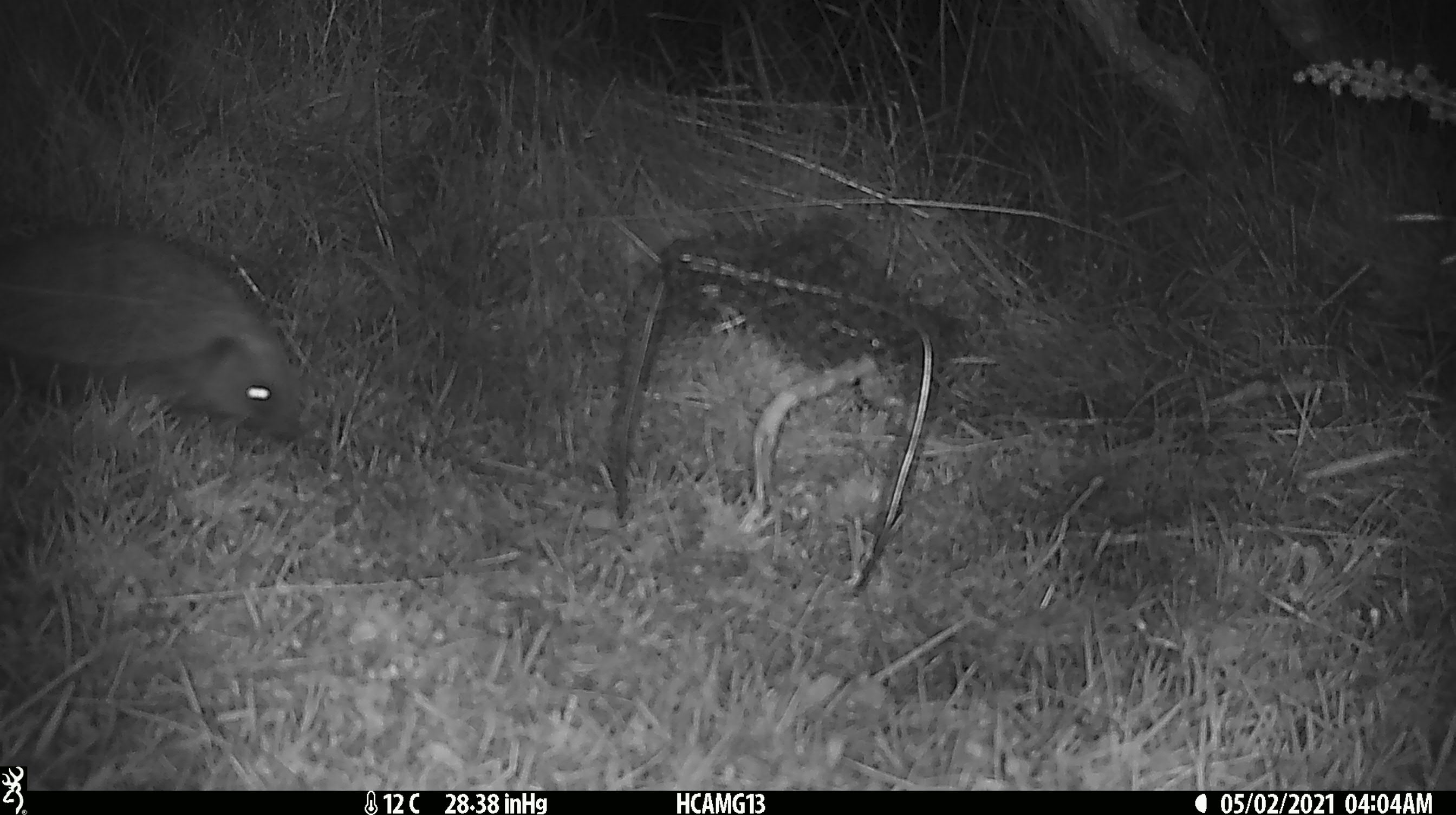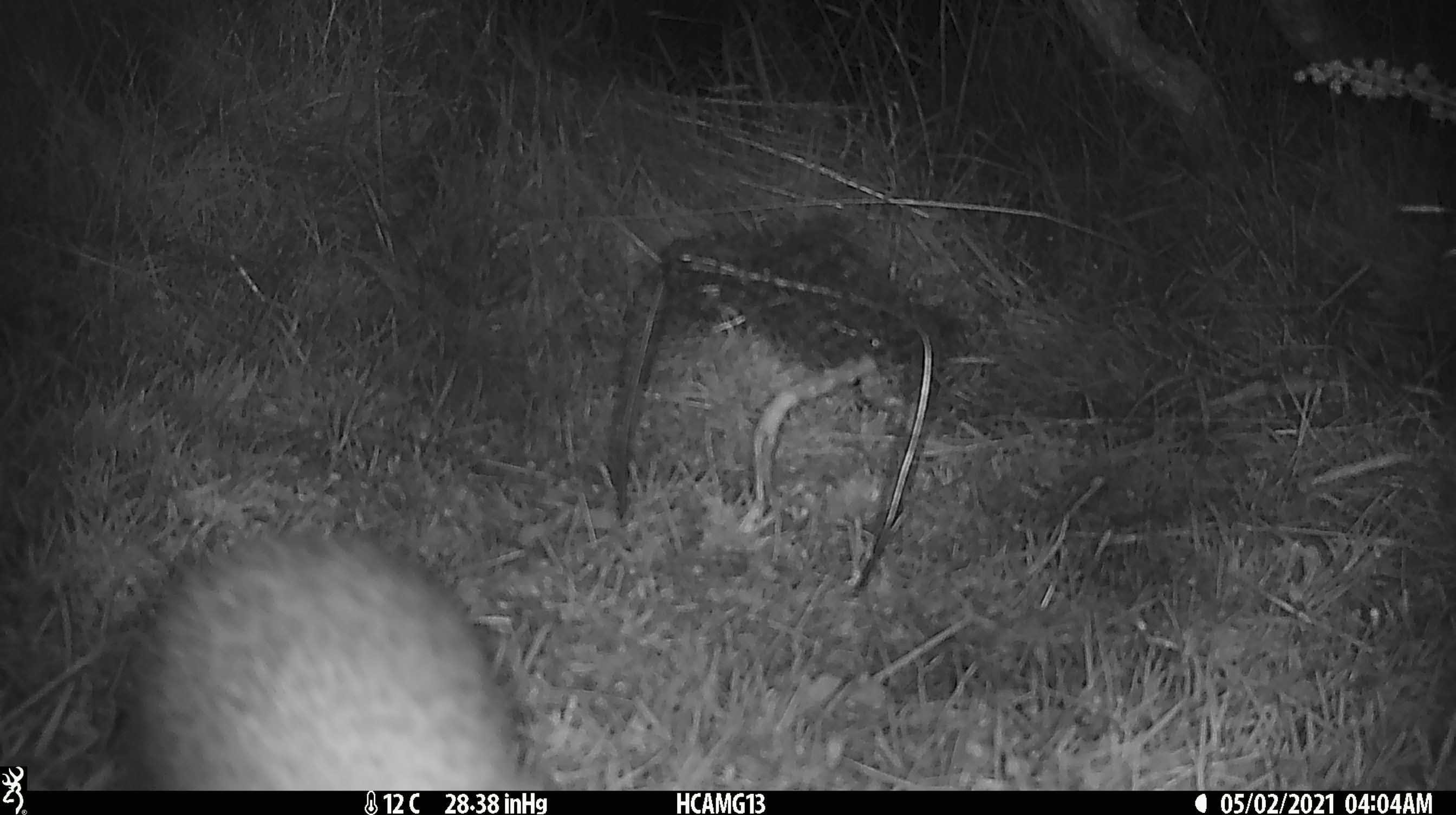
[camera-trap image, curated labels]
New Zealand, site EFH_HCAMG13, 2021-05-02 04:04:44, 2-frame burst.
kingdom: Animalia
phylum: Chordata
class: Mammalia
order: Eulipotyphla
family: Erinaceidae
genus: Erinaceus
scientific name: Erinaceus europaeus europaeus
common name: european hedgehog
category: hedgehog